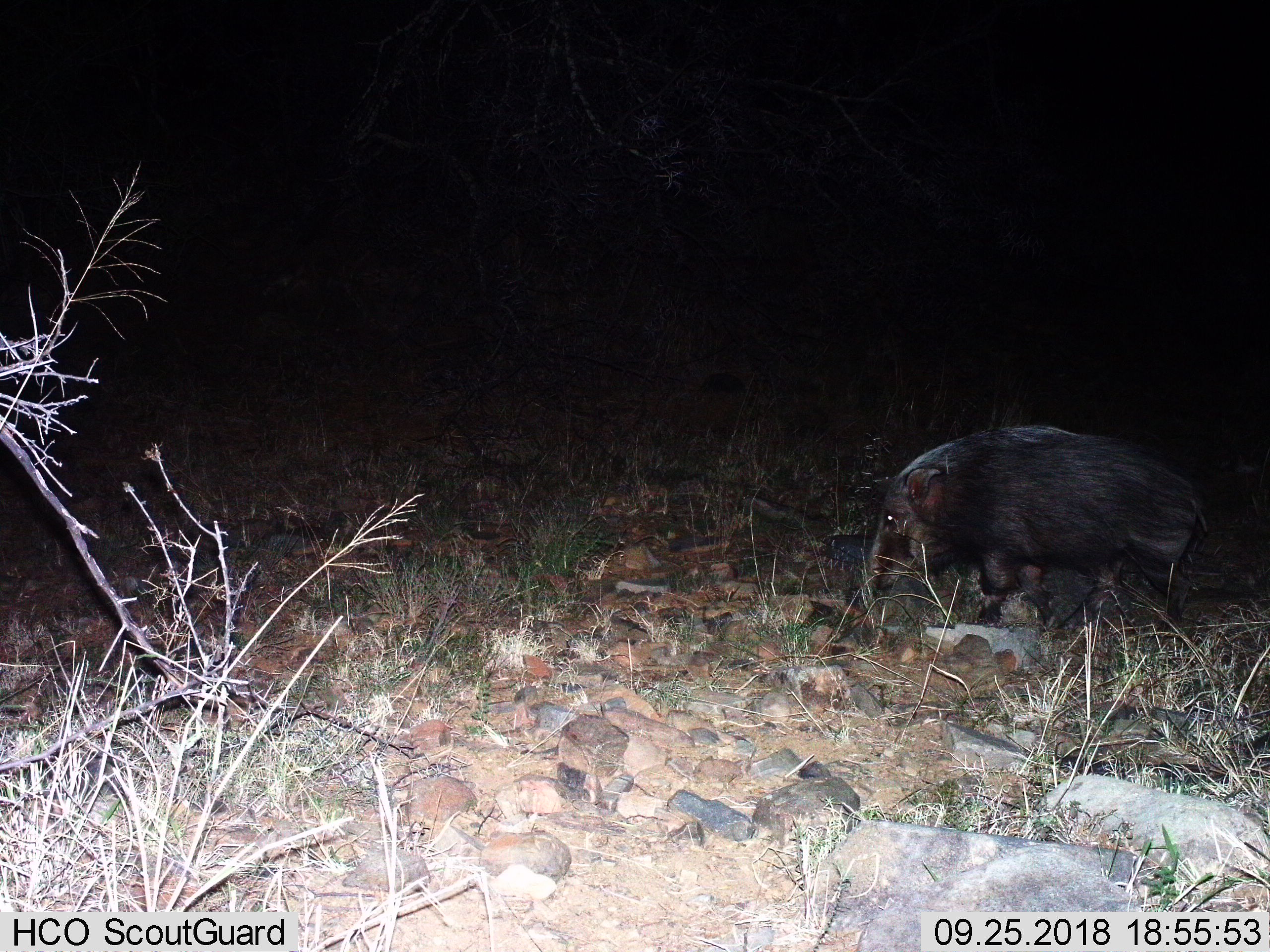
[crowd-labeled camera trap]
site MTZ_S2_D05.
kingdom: Animalia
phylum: Chordata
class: Mammalia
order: Artiodactyla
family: Suidae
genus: Potamochoerus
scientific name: Potamochoerus larvatus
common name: bushpig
Bushpig (Potamochoerus larvatus), count 1. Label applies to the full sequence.